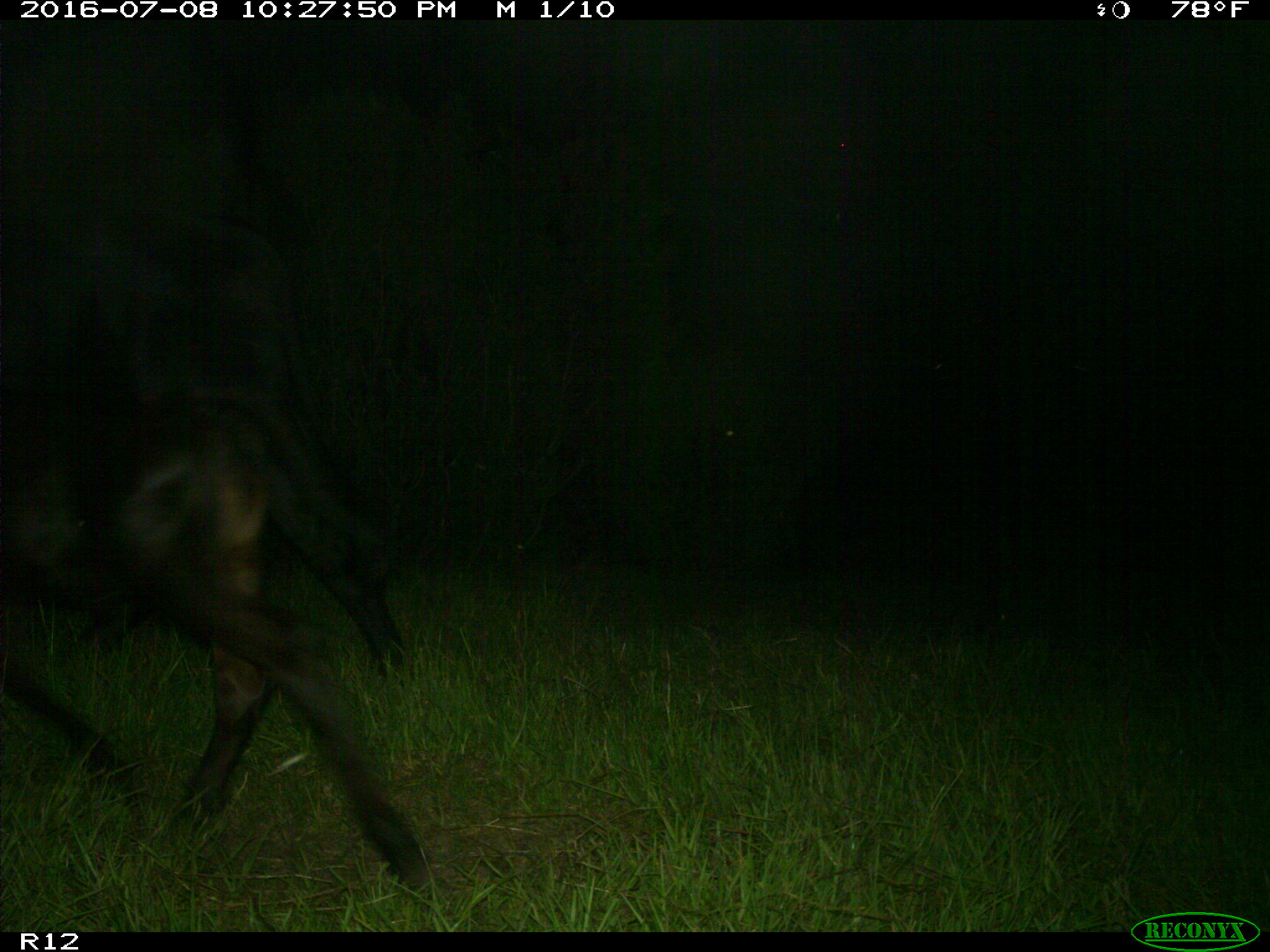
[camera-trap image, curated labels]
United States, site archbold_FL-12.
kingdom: Animalia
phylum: Chordata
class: Mammalia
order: Artiodactyla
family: Bovidae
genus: Bos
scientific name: Bos taurus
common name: domestic cow